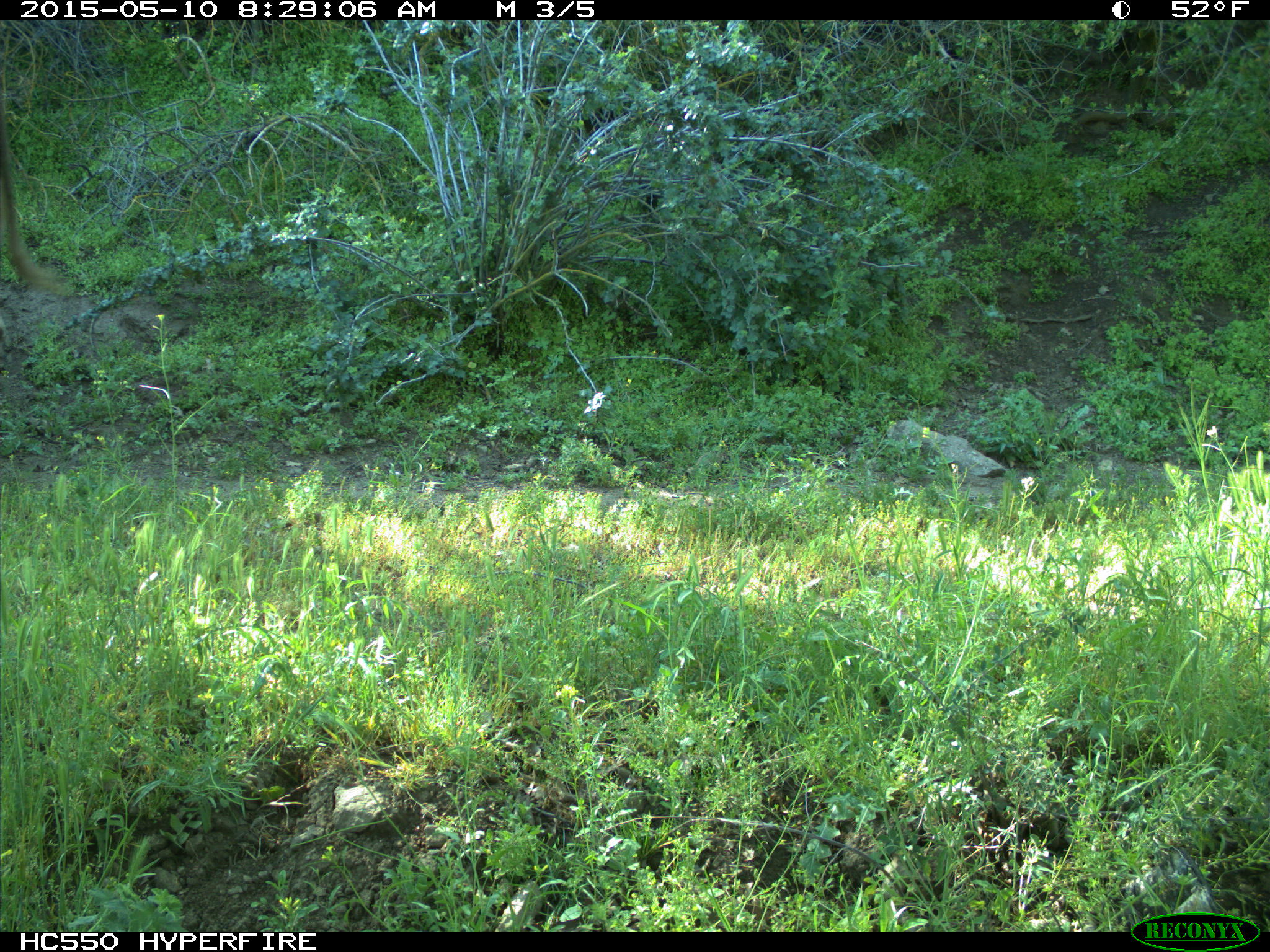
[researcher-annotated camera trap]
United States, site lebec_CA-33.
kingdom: Animalia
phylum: Chordata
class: Mammalia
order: Artiodactyla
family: Bovidae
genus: Bos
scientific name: Bos taurus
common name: domestic cow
Bos taurus (domestic cow).